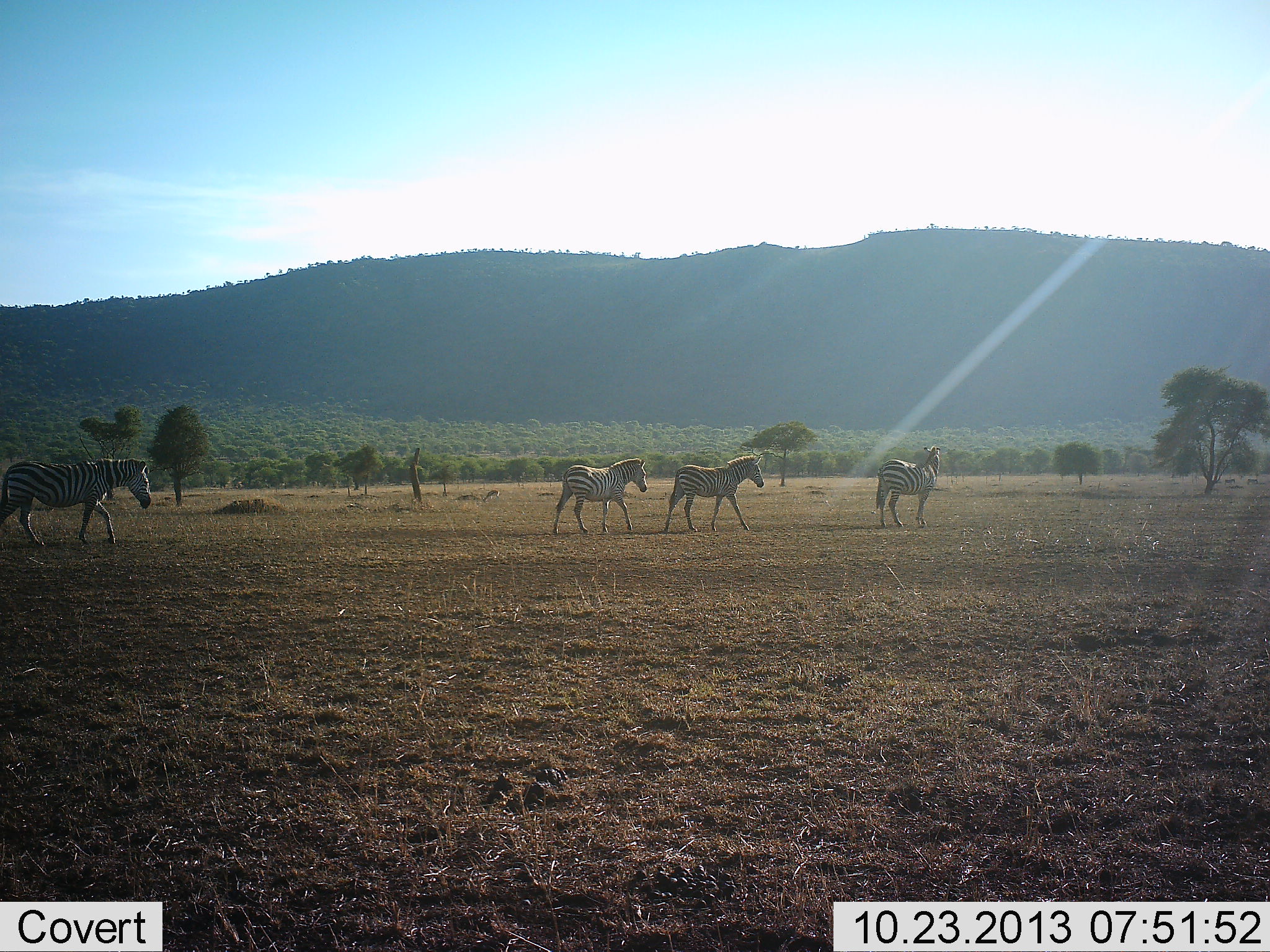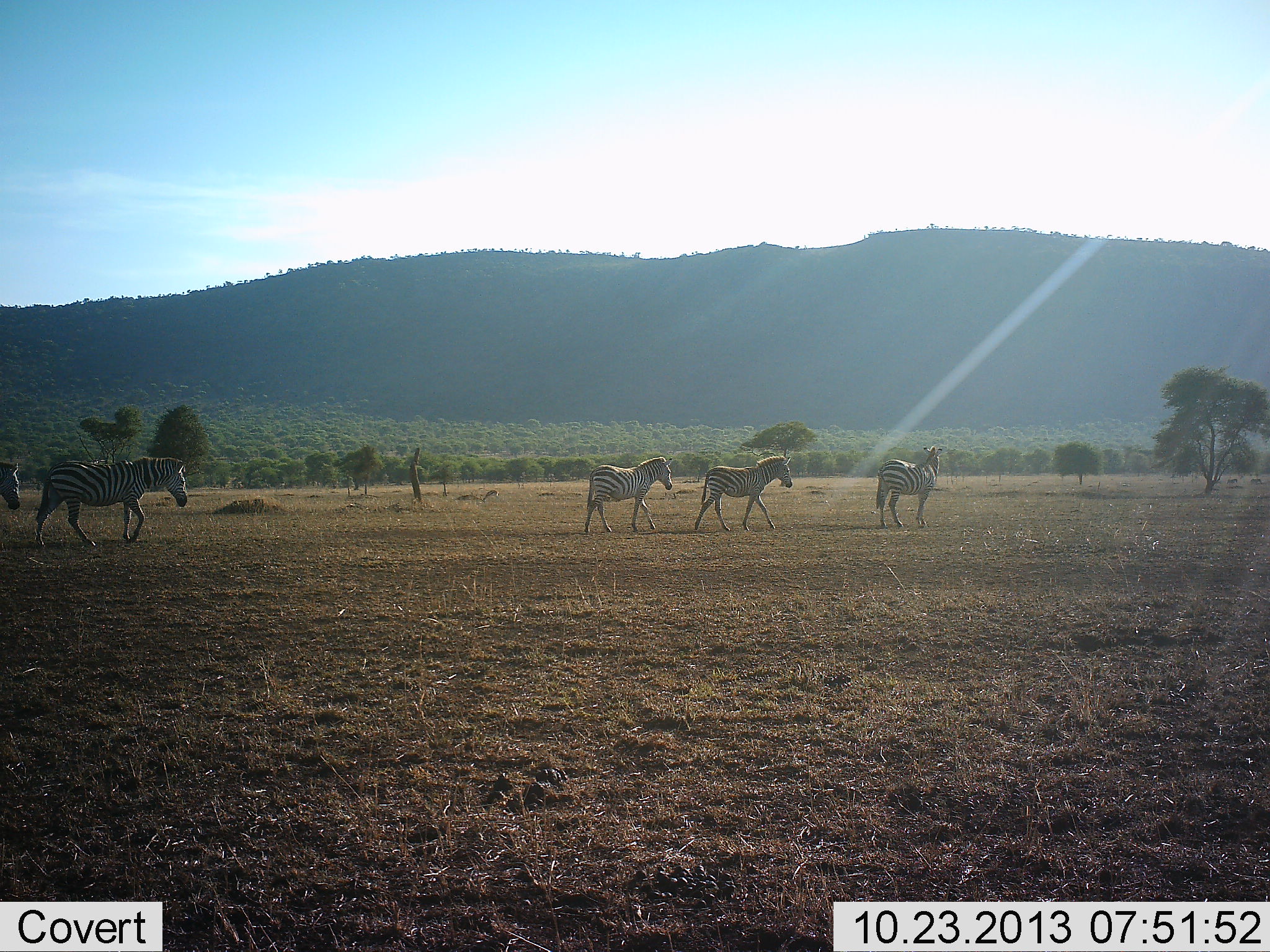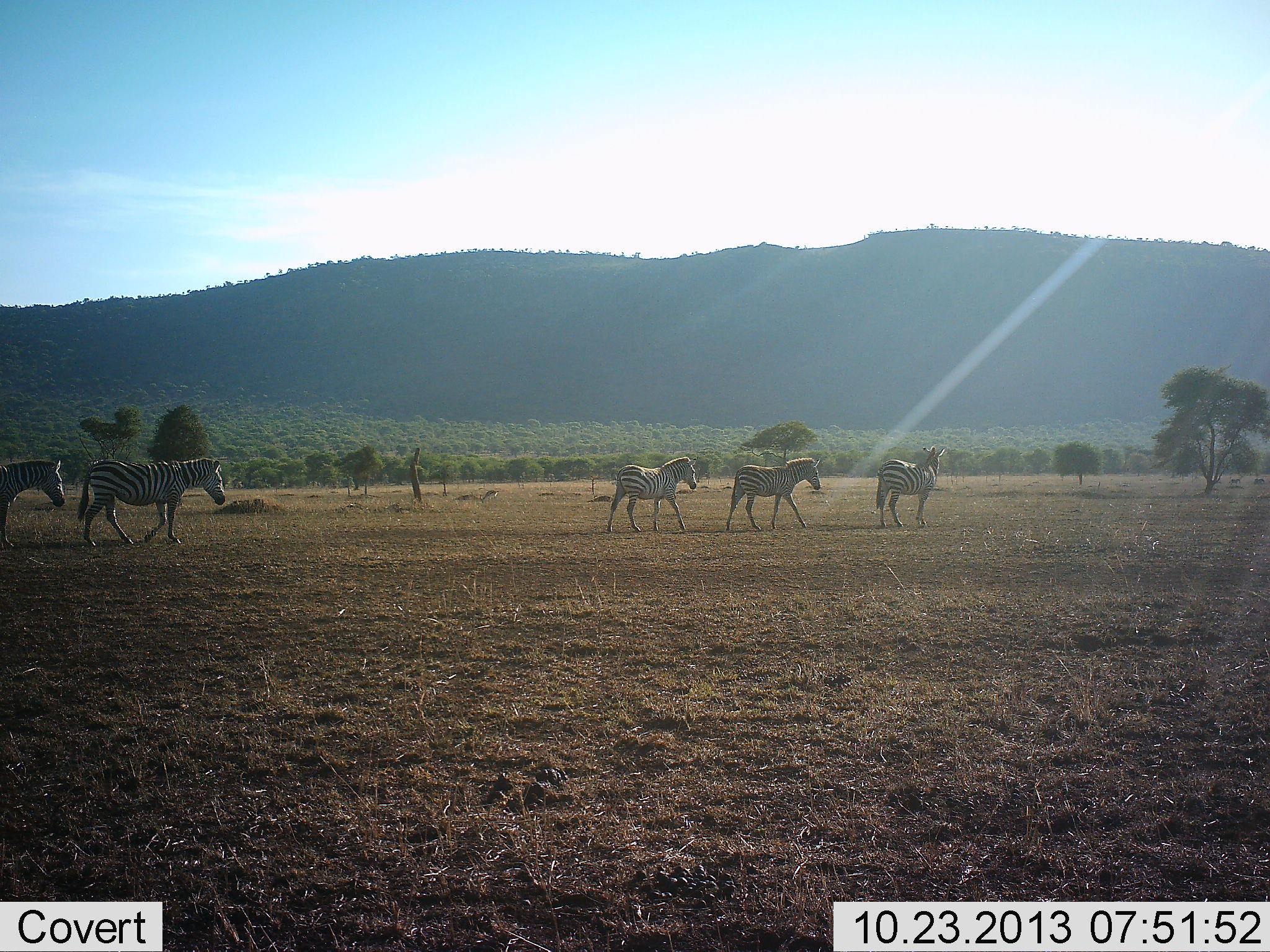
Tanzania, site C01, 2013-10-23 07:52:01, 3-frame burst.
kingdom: Animalia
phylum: Chordata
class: Mammalia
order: Perissodactyla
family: Equidae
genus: Equus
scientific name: Equus quagga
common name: plains zebra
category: zebra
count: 5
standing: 30%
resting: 0%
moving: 100%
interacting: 0%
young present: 0%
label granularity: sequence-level